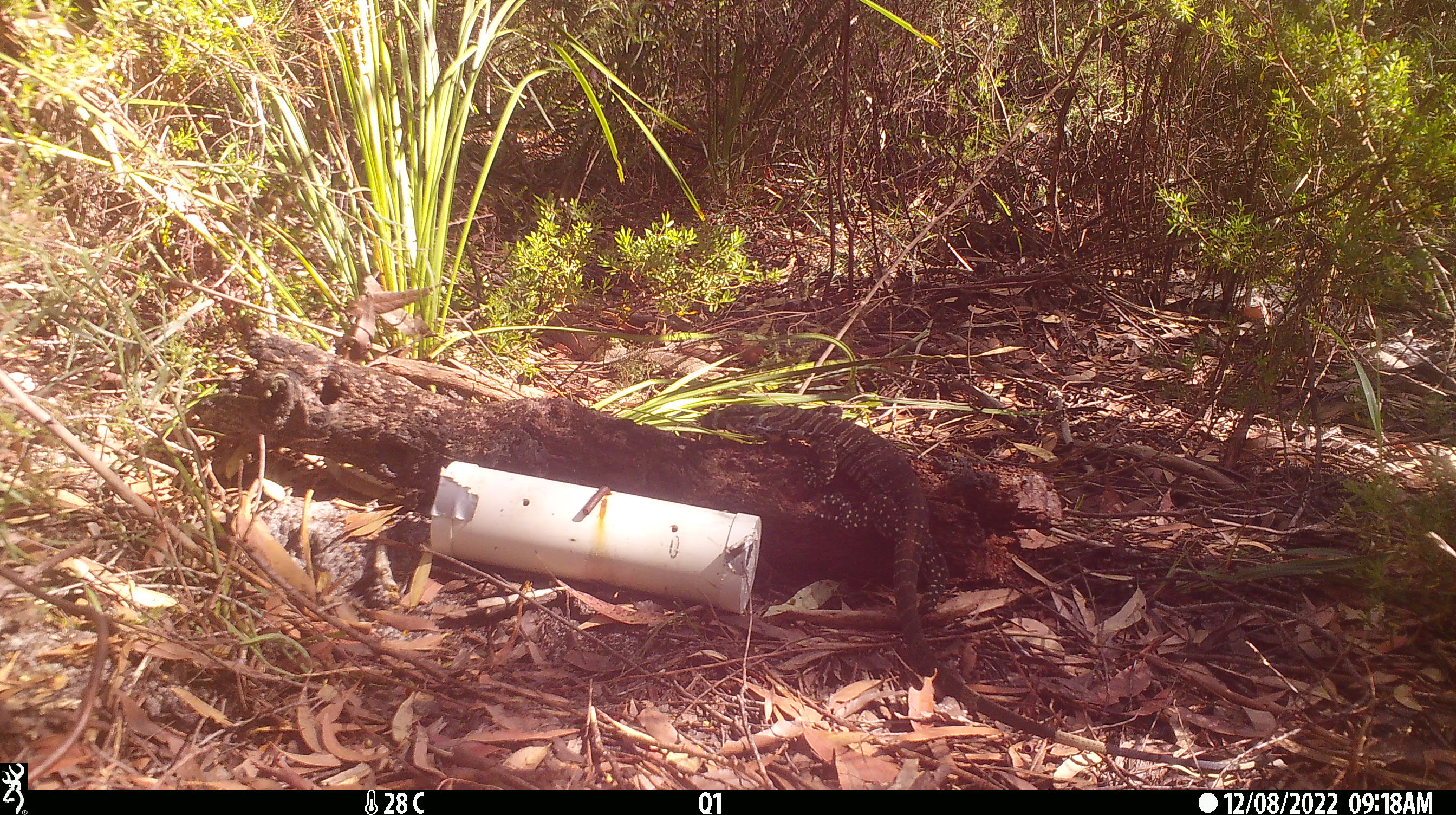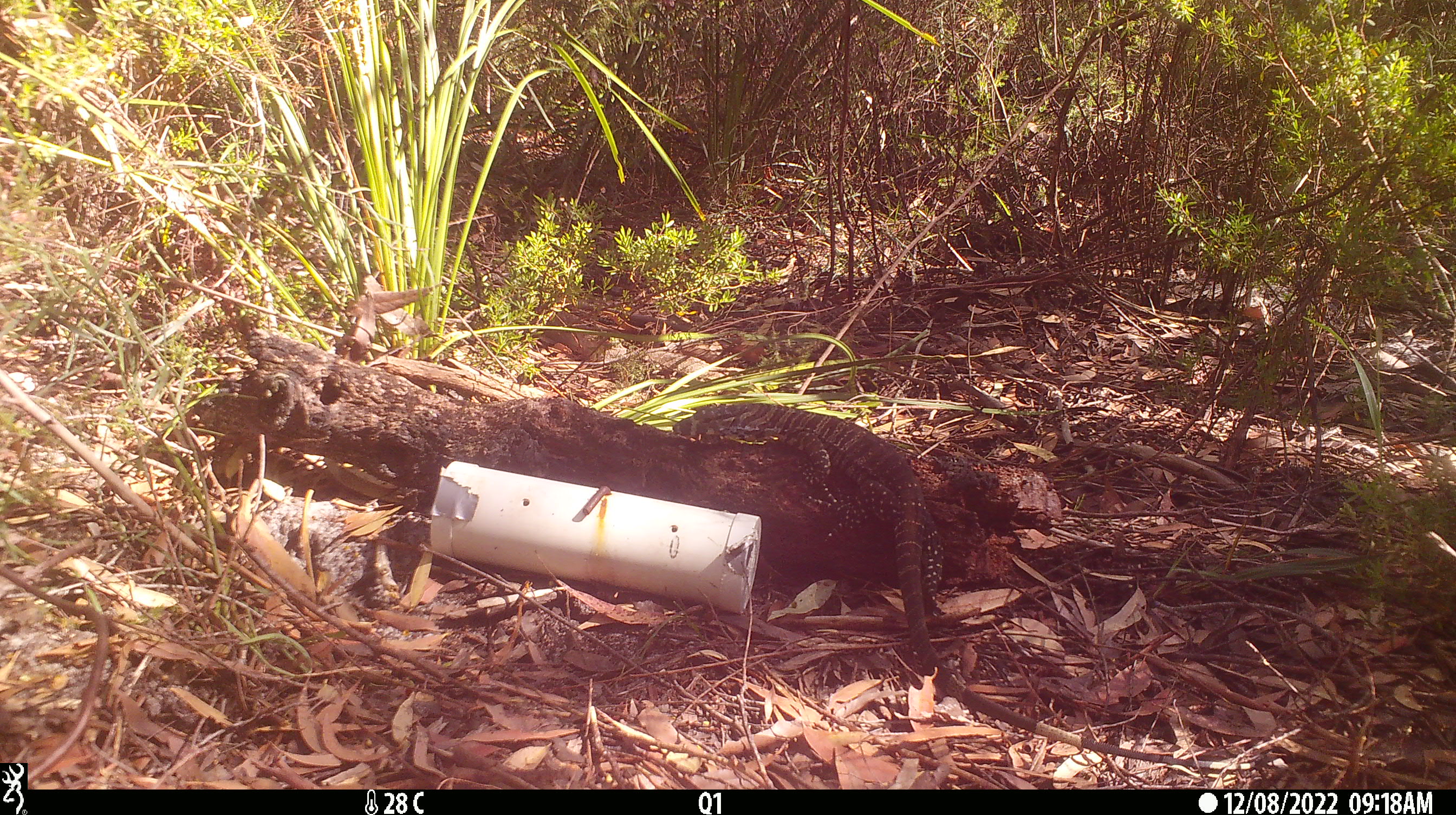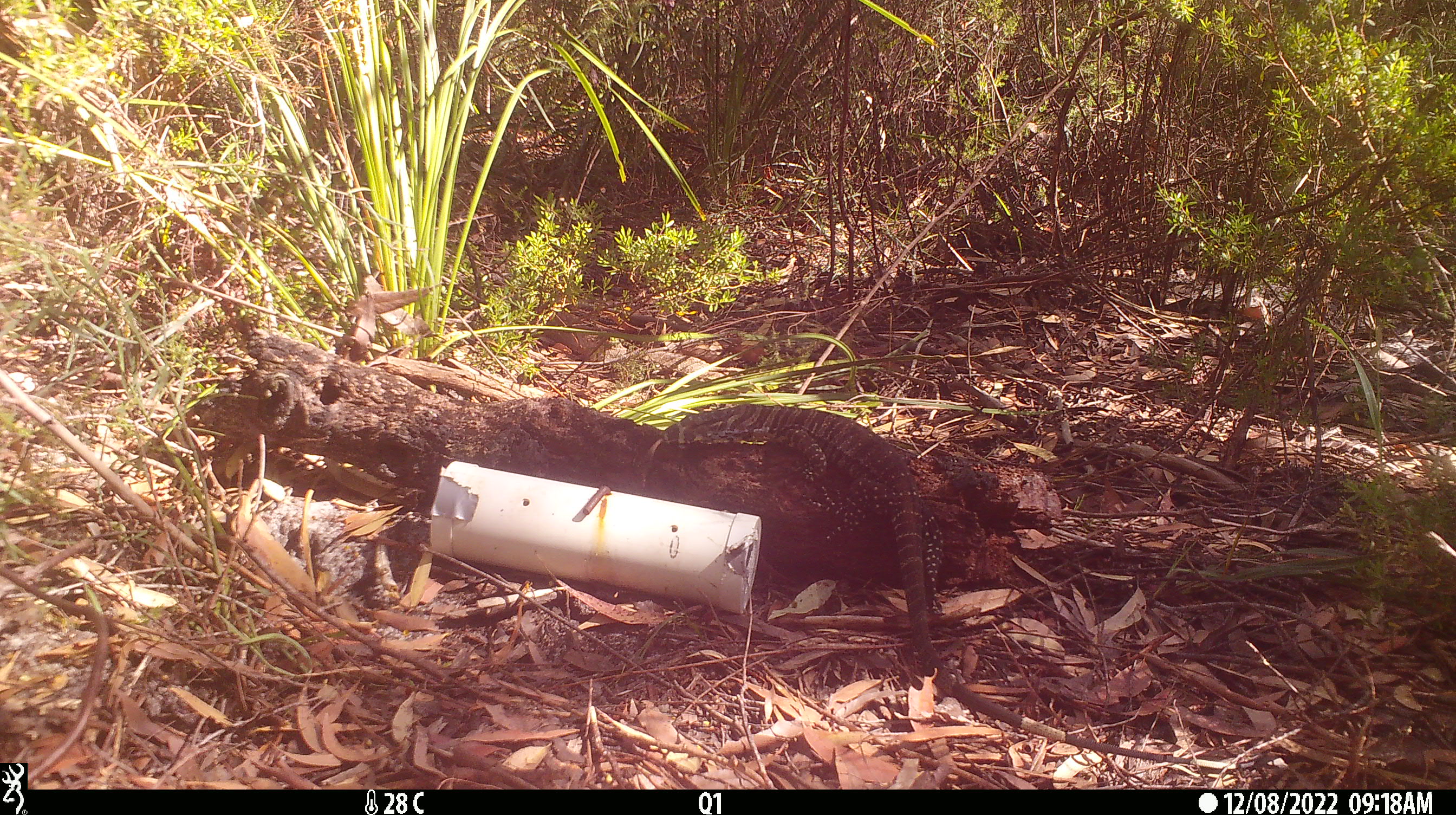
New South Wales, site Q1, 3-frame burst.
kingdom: Animalia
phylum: Chordata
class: Reptilia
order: Squamata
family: Varanidae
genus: Varanus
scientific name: Varanus varius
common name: lace monitor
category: goanna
Goanna (lace monitor) (Varanus varius).